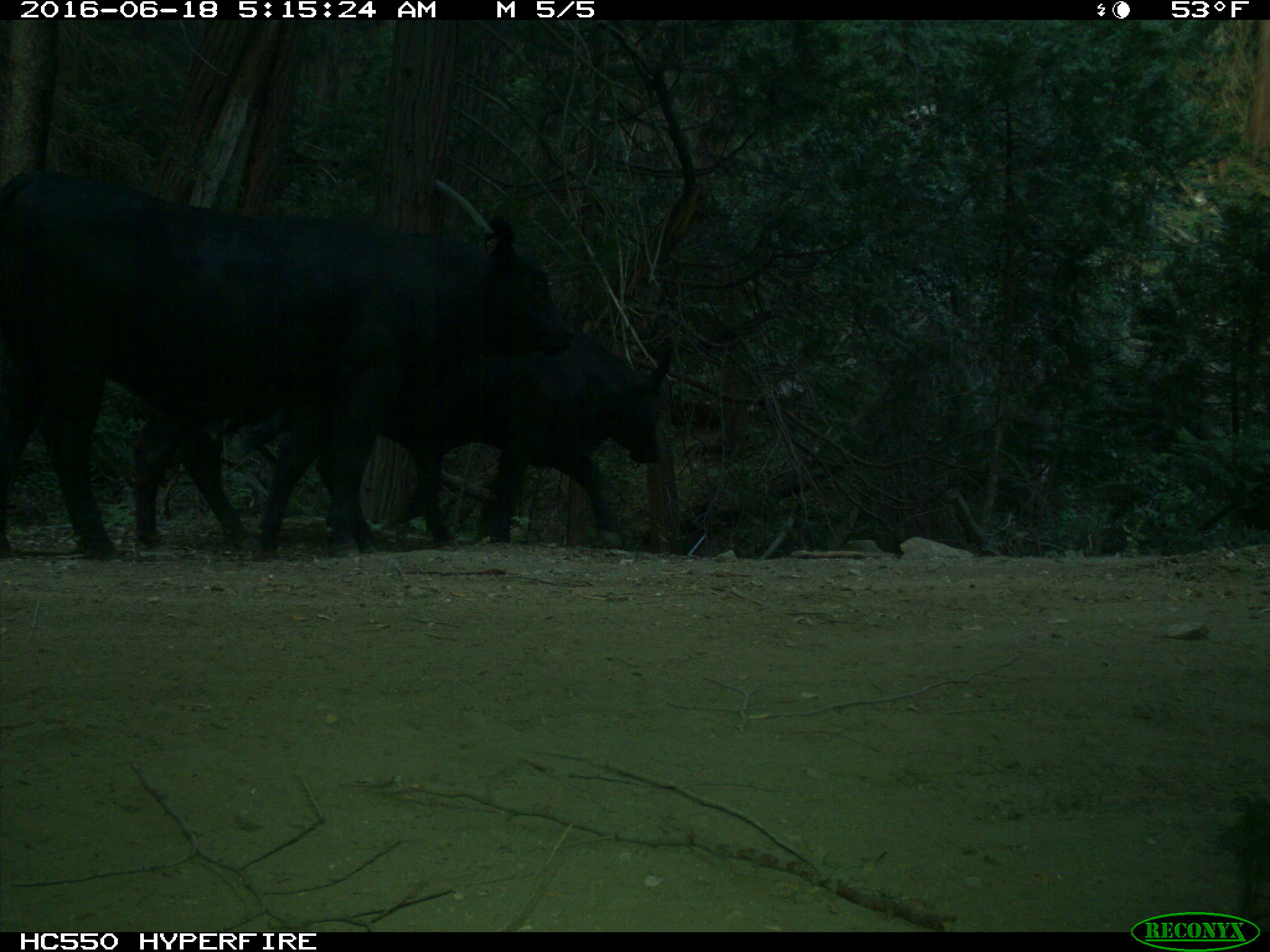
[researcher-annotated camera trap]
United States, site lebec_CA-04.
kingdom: Animalia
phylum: Chordata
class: Mammalia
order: Artiodactyla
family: Bovidae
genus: Bos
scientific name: Bos taurus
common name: domestic cow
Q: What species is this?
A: Bos taurus (domestic cow).